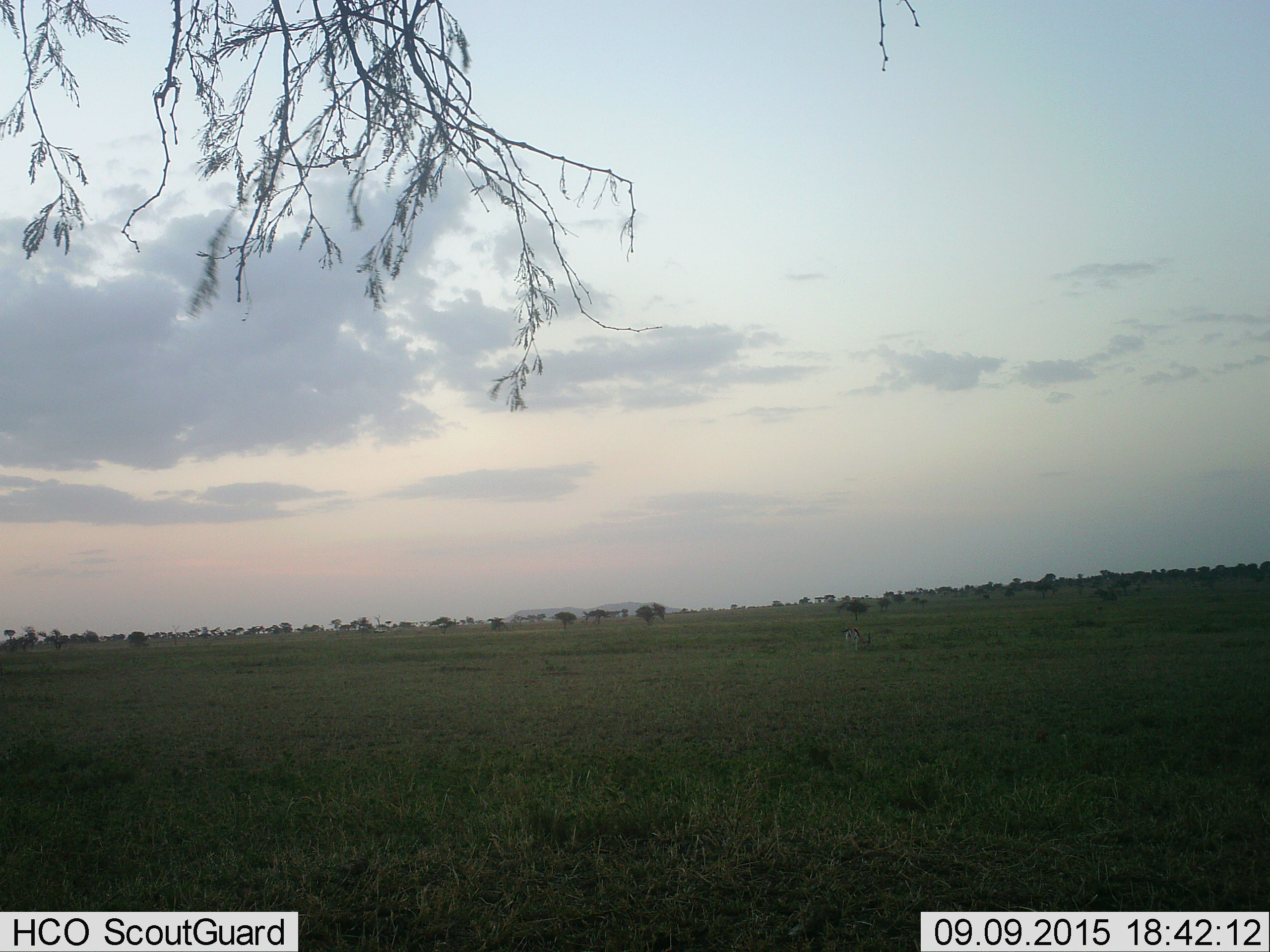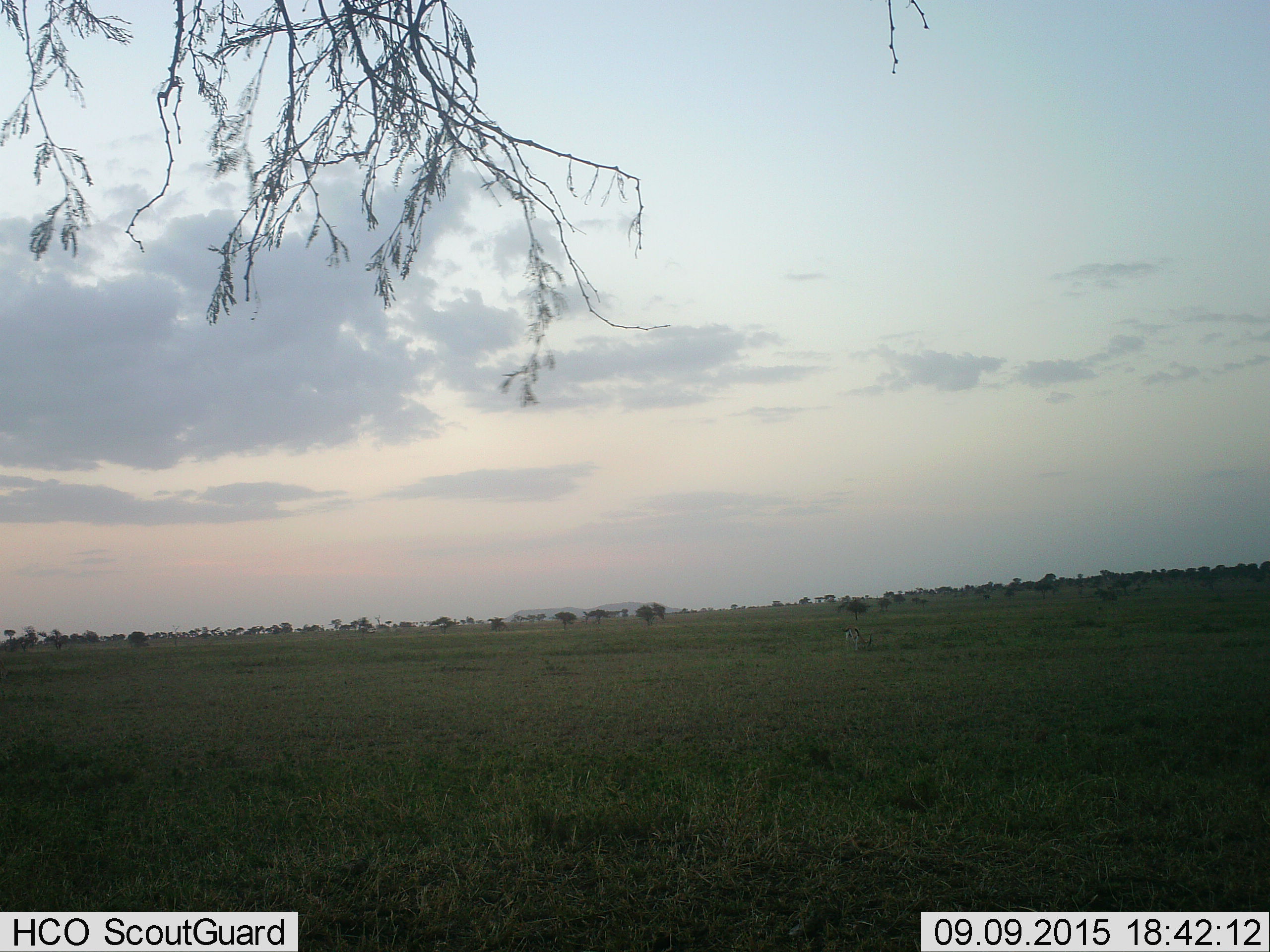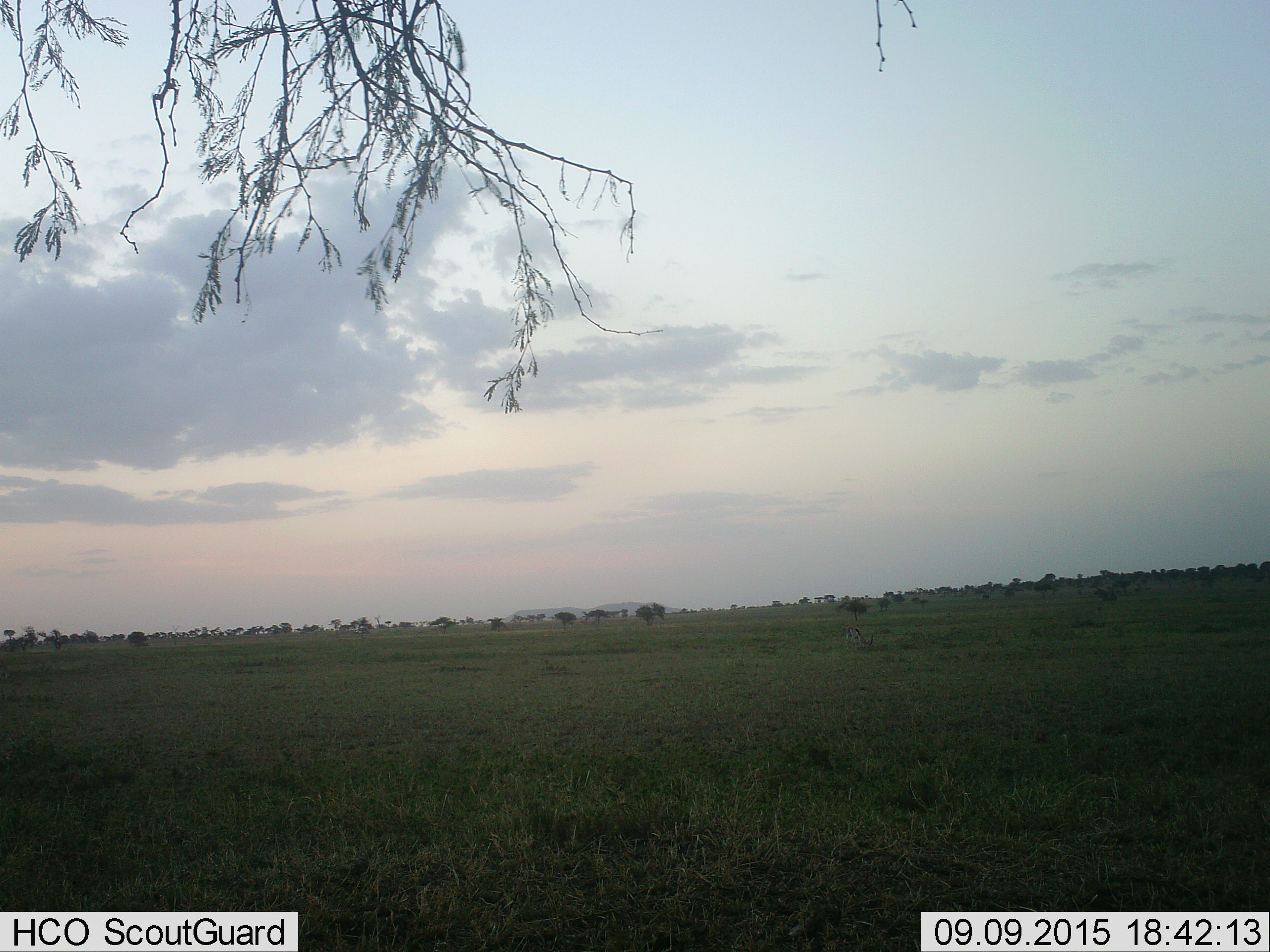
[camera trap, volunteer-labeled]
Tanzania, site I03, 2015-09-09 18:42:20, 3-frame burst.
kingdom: Animalia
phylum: Chordata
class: Mammalia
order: Artiodactyla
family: Bovidae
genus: Eudorcas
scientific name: Eudorcas thomsonii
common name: thomson's gazelle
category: gazellethomsons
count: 1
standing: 40%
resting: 0%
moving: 0%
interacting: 0%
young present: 0%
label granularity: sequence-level